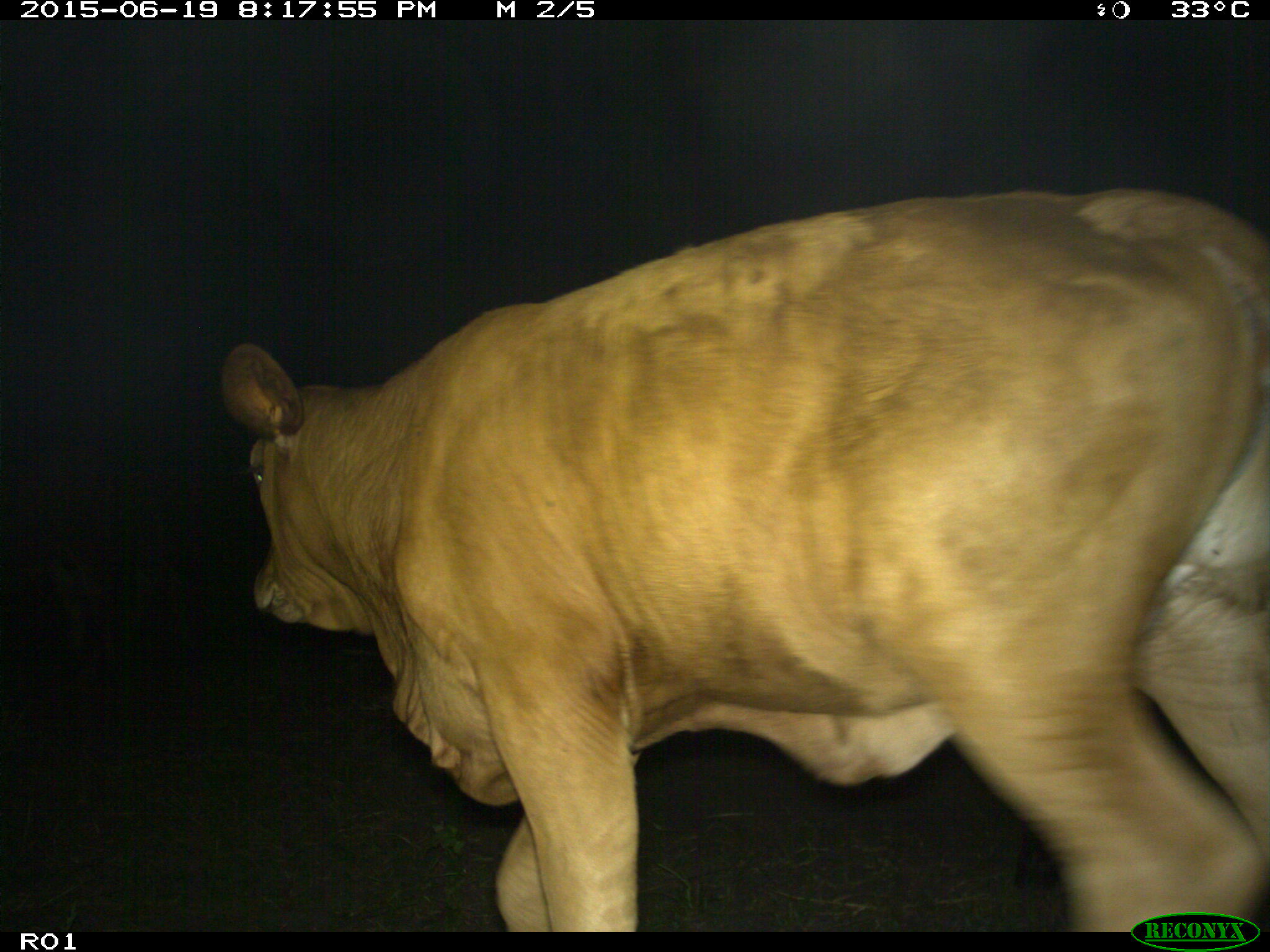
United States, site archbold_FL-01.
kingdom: Animalia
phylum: Chordata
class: Mammalia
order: Artiodactyla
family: Bovidae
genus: Bos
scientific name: Bos taurus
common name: domestic cow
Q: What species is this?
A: Bos taurus (domestic cow).